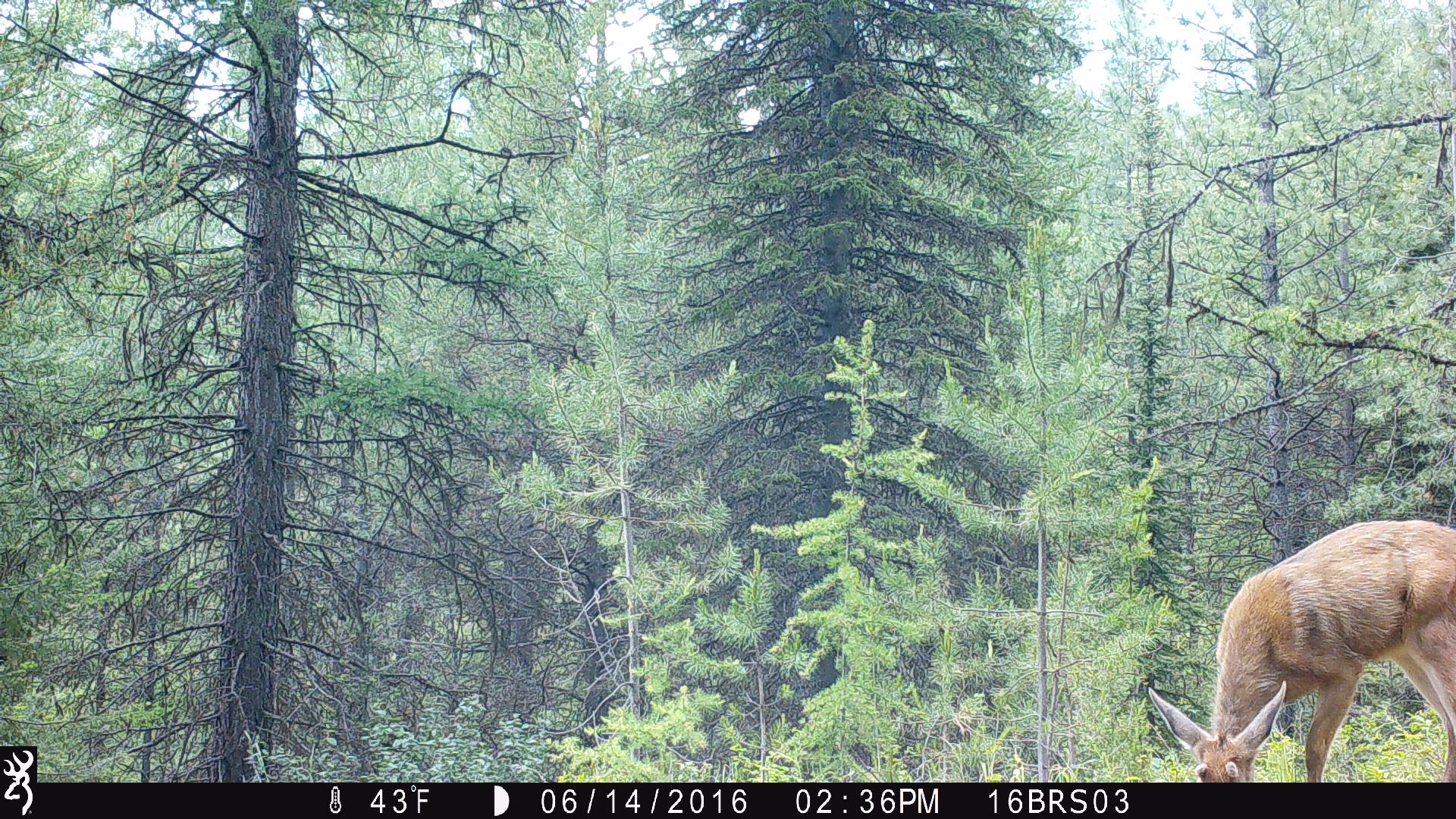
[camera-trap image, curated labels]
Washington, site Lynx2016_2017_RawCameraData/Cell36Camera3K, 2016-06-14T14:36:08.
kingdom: Animalia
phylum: Chordata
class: Mammalia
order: Artiodactyla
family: Cervidae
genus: Odocoileus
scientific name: Odocoileus hemionus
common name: mule deer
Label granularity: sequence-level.